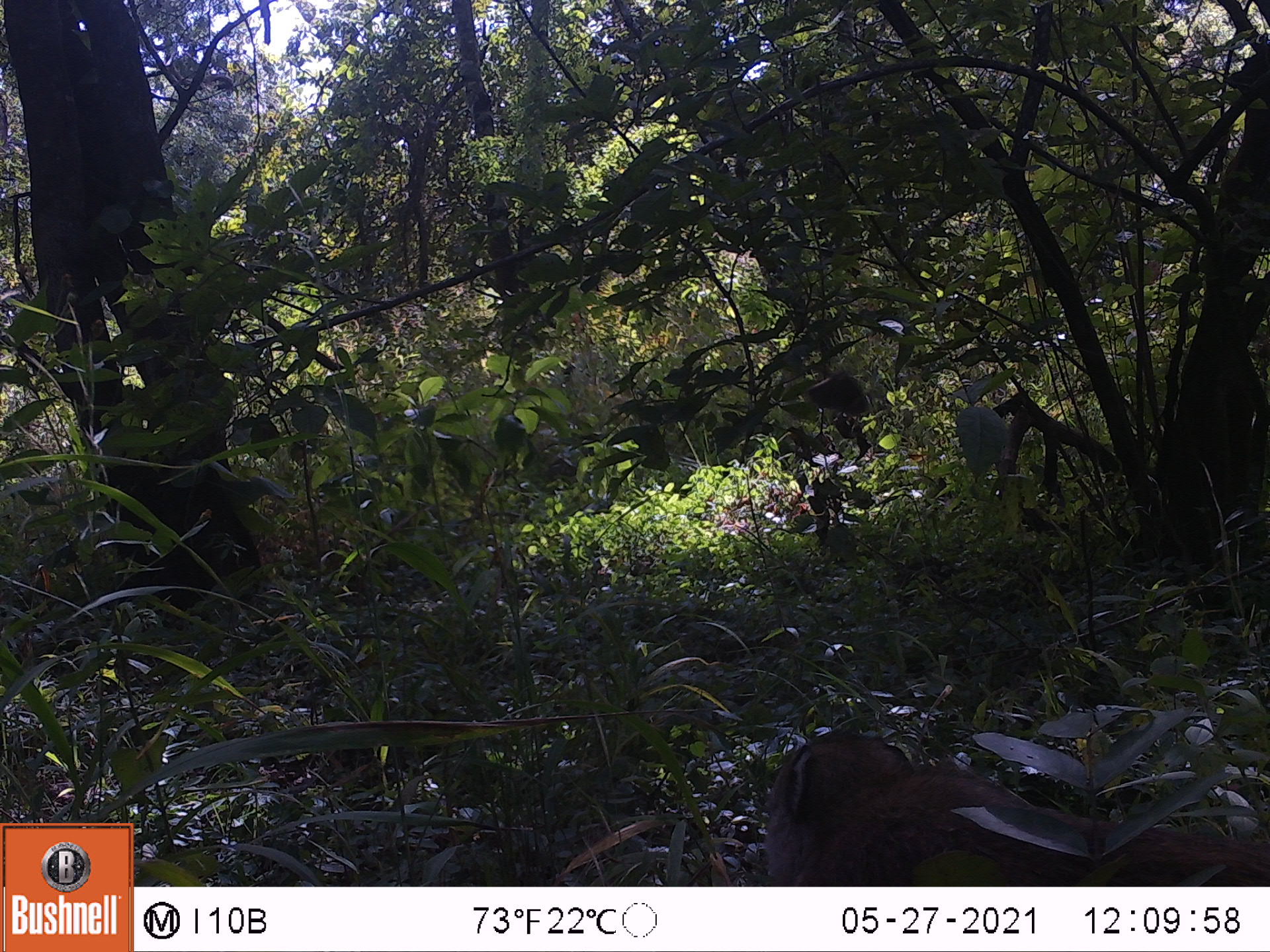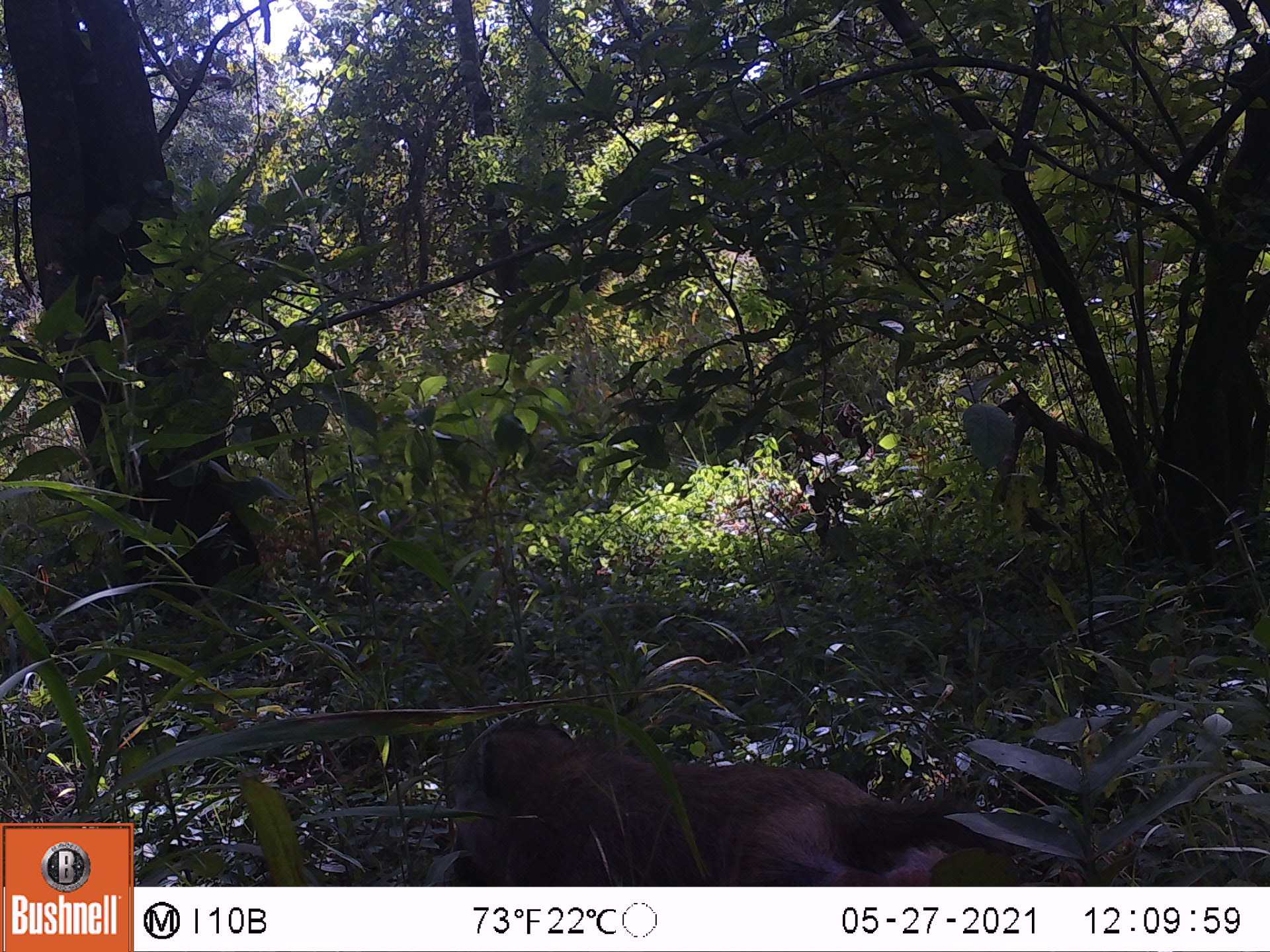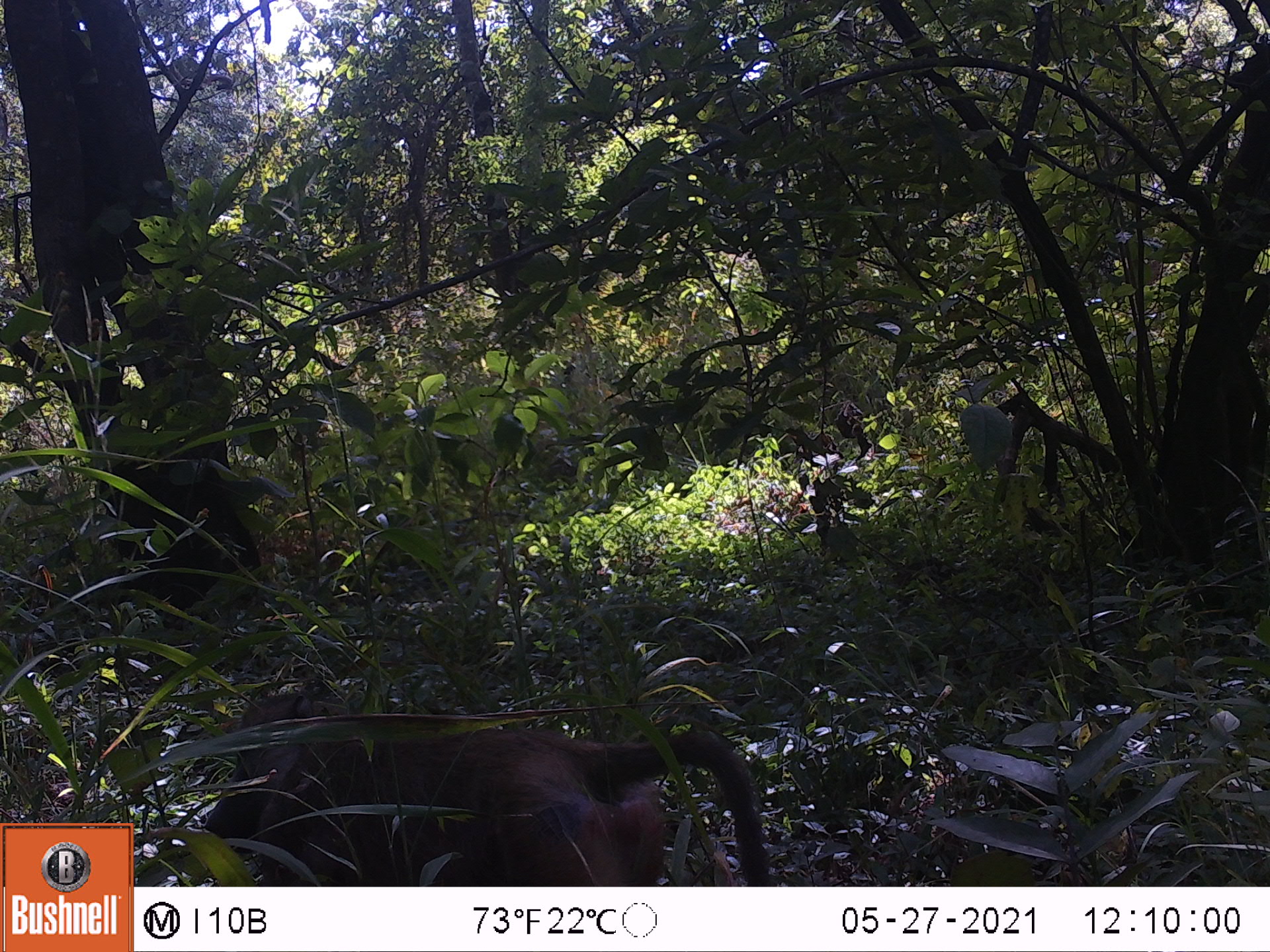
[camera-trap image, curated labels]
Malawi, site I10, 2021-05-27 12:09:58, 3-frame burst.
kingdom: Animalia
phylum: Chordata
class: Mammalia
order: Primates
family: Cercopithecidae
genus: Papio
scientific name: Papio cynocephalus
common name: yellow baboon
Yellow baboon (Papio cynocephalus), count 1.